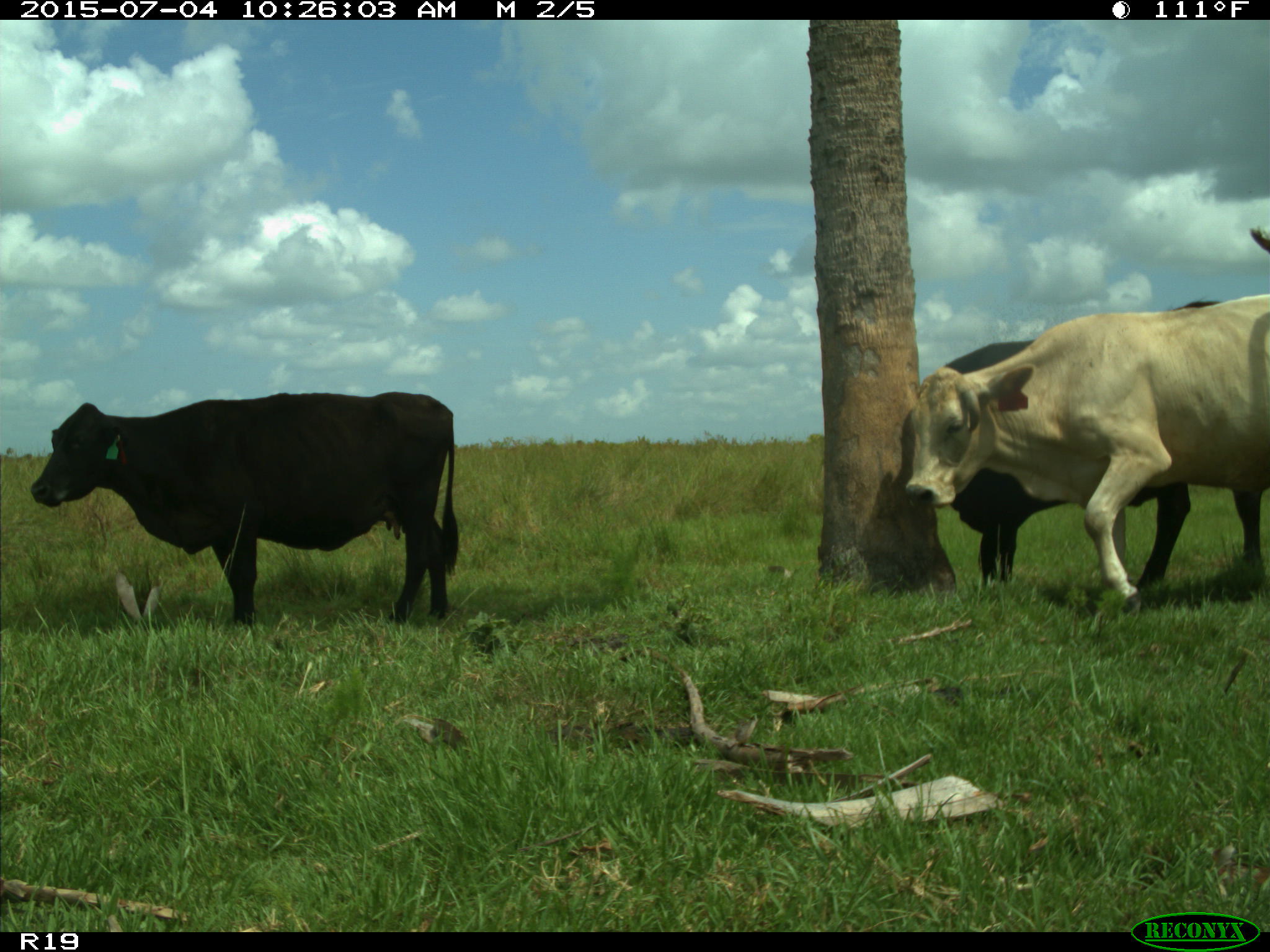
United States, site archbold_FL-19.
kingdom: Animalia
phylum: Chordata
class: Mammalia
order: Artiodactyla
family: Bovidae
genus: Bos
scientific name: Bos taurus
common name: domestic cow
Bos taurus (domestic cow).